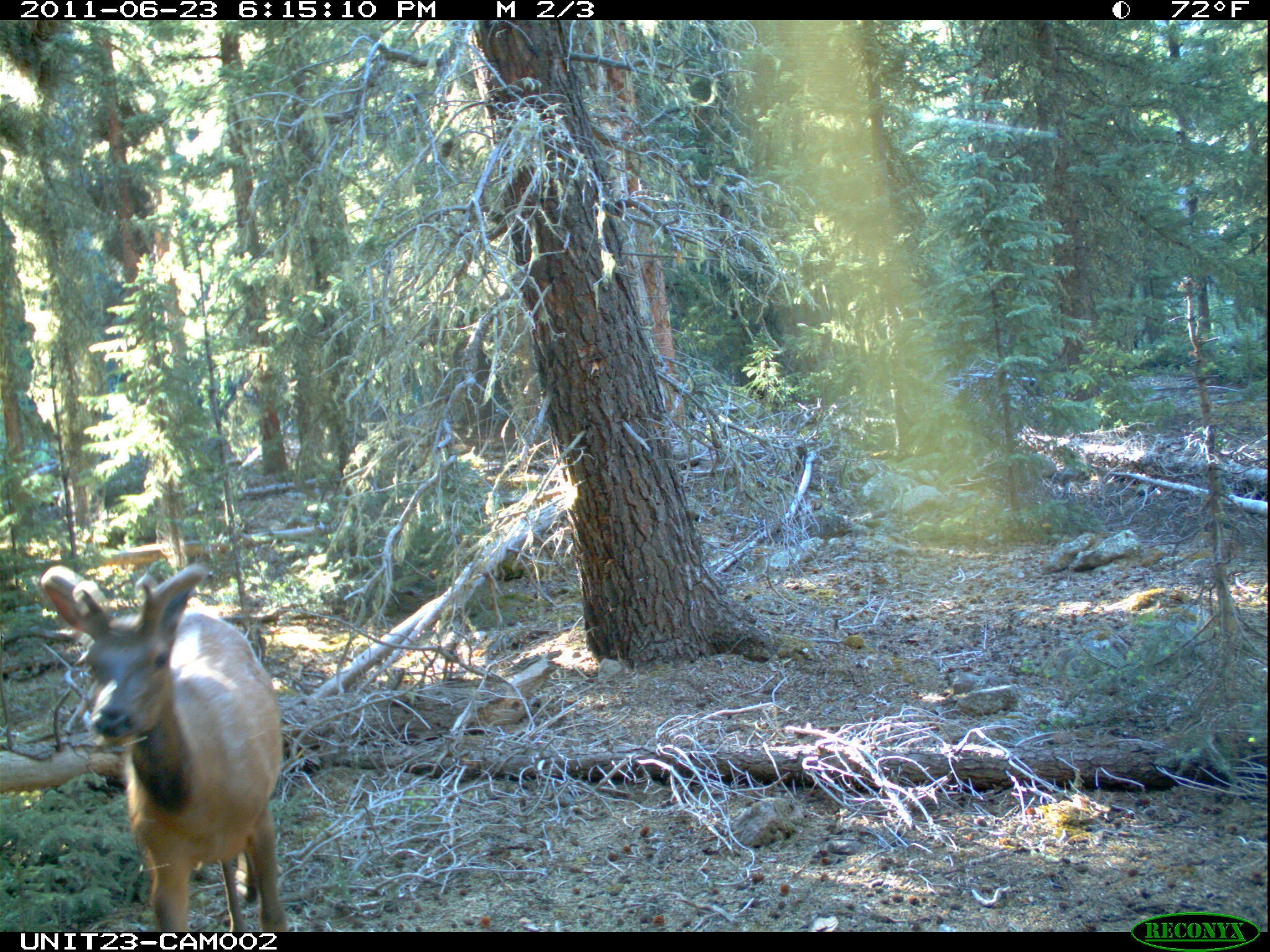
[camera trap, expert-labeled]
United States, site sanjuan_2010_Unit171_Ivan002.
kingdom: Animalia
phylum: Chordata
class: Mammalia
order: Artiodactyla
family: Cervidae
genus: Cervus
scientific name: Cervus elaphus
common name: red deer